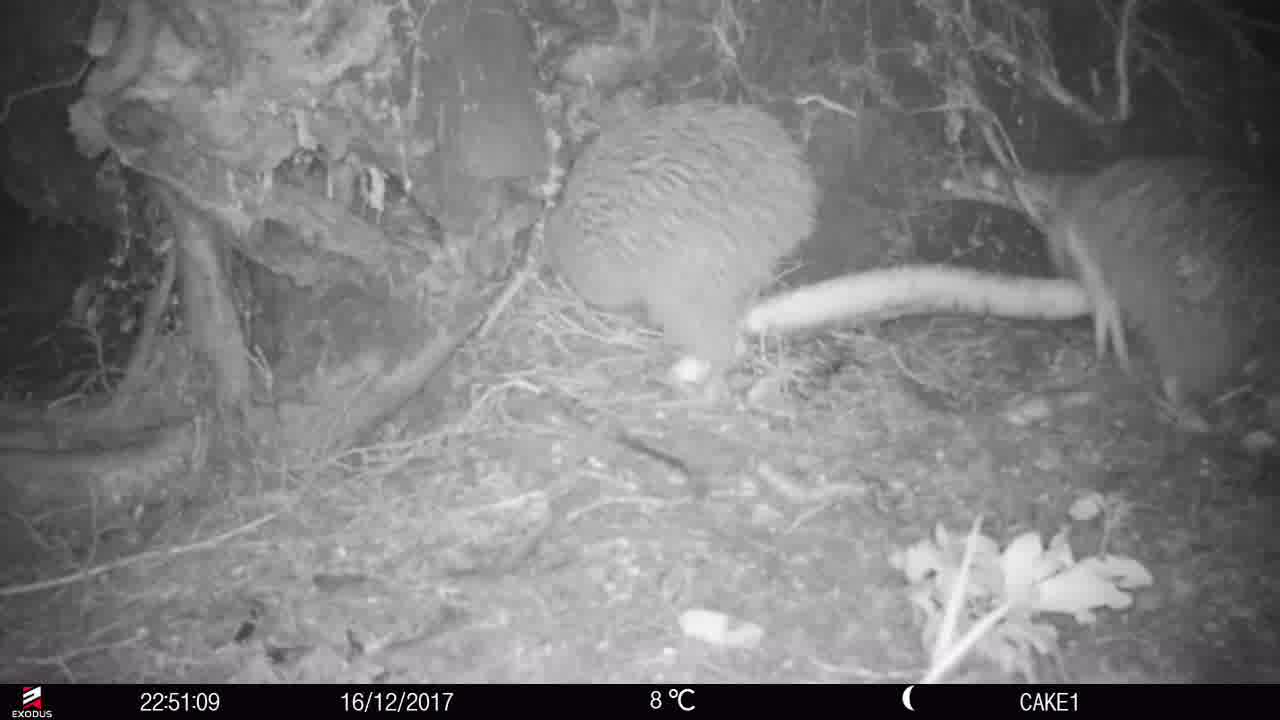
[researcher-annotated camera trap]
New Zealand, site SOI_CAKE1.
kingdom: Animalia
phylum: Chordata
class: Aves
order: Apterygiformes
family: Apterygidae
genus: Apteryx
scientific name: Apteryx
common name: kiwi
Kiwi (Apteryx).